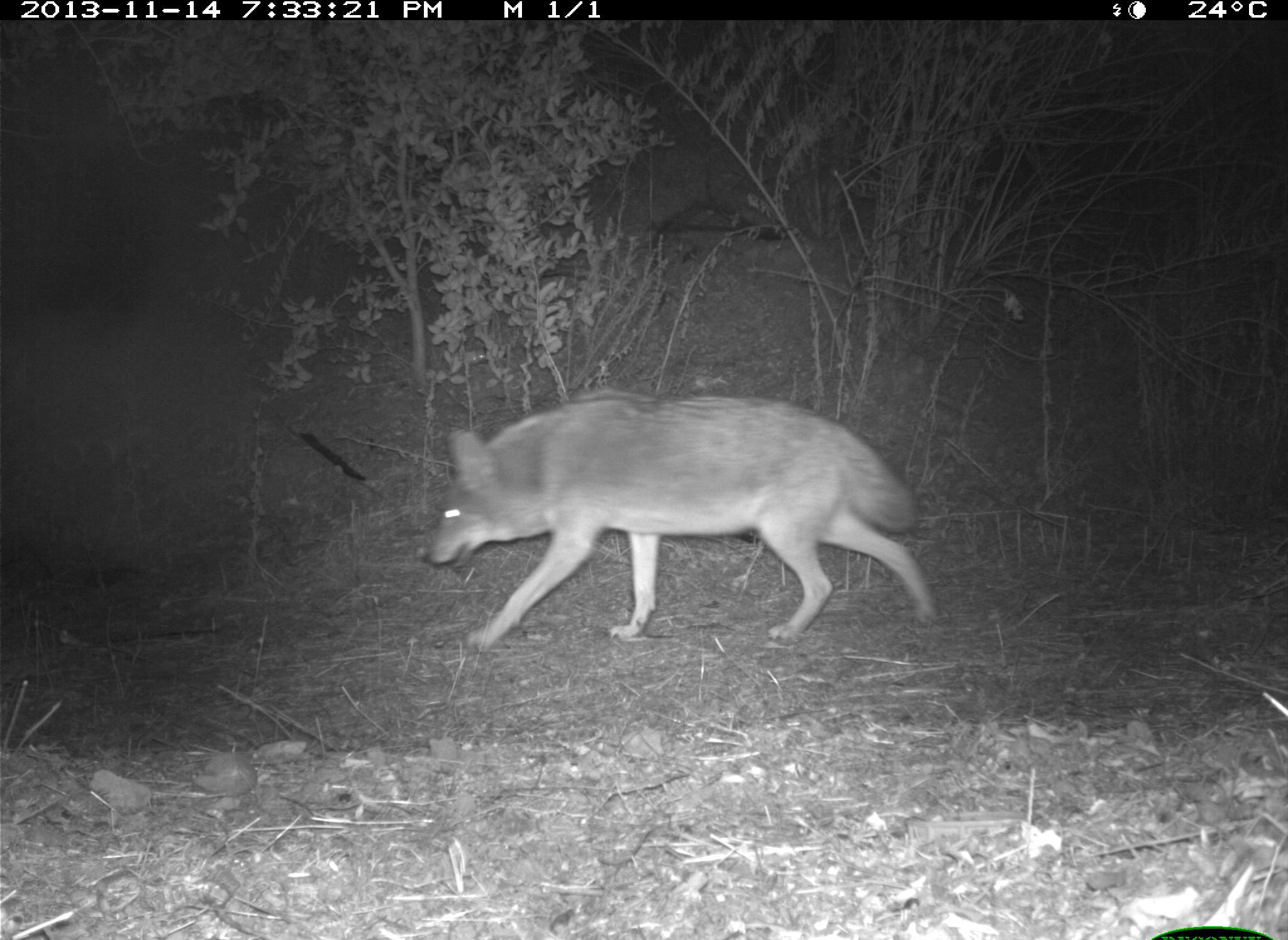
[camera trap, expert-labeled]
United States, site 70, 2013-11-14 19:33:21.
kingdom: Animalia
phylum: Chordata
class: Mammalia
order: Carnivora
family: Canidae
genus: Canis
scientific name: Canis latrans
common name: coyote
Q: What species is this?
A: Coyote (Canis latrans).